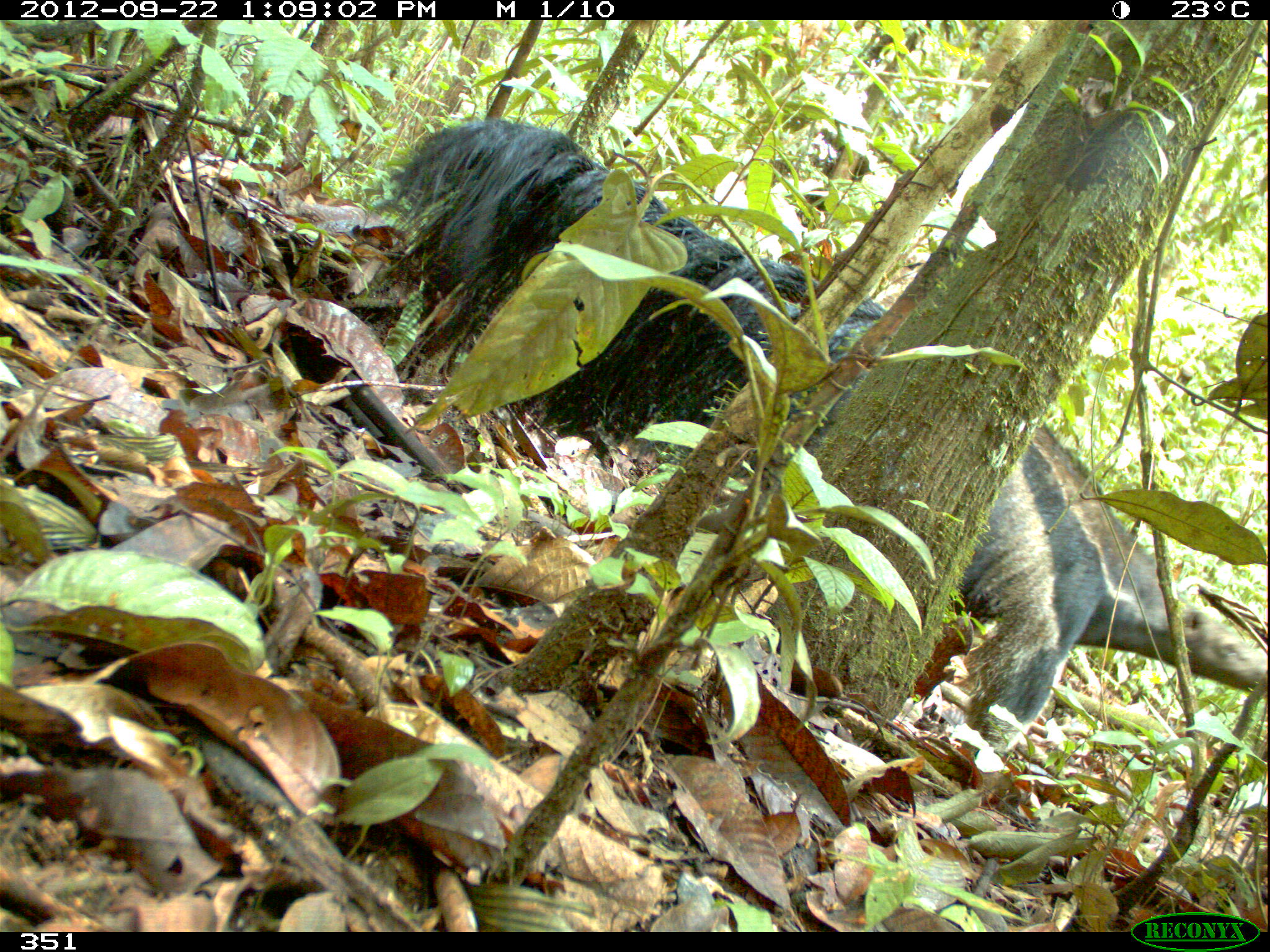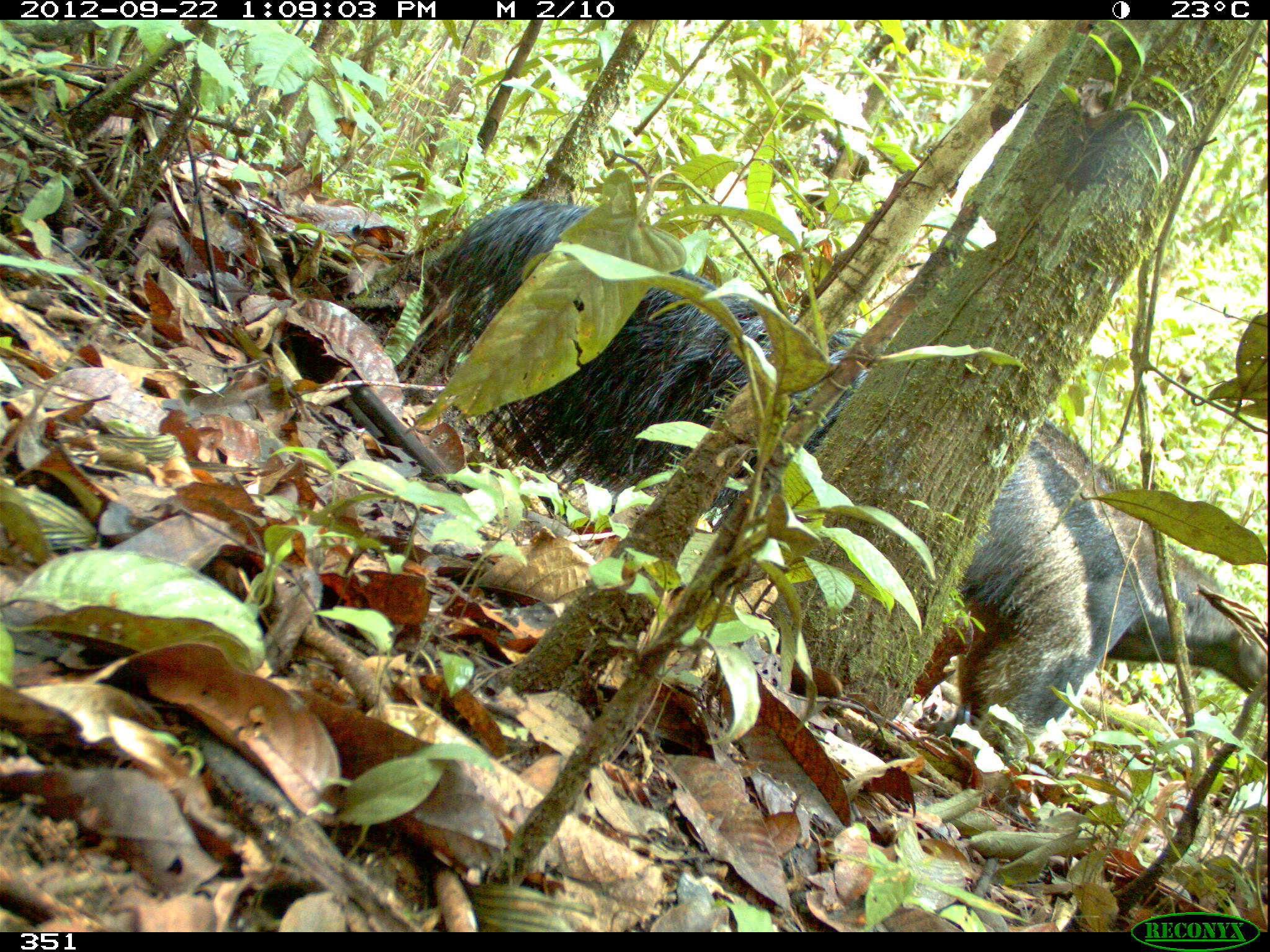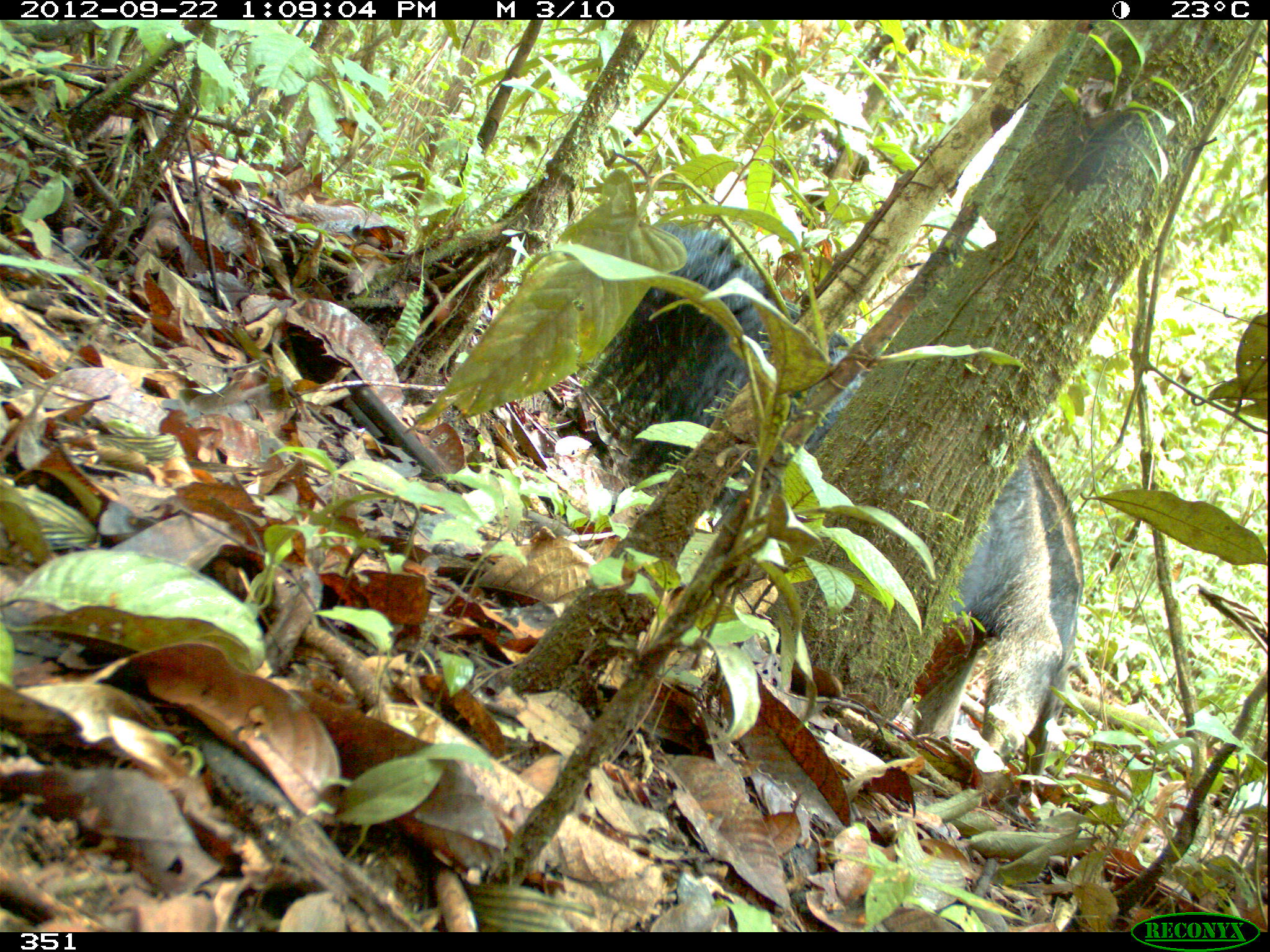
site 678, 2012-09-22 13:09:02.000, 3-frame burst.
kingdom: Animalia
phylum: Chordata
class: Mammalia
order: Pilosa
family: Myrmecophagidae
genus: Myrmecophaga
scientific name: Myrmecophaga tridactyla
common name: giant anteater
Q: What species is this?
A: Myrmecophaga tridactyla (giant anteater).